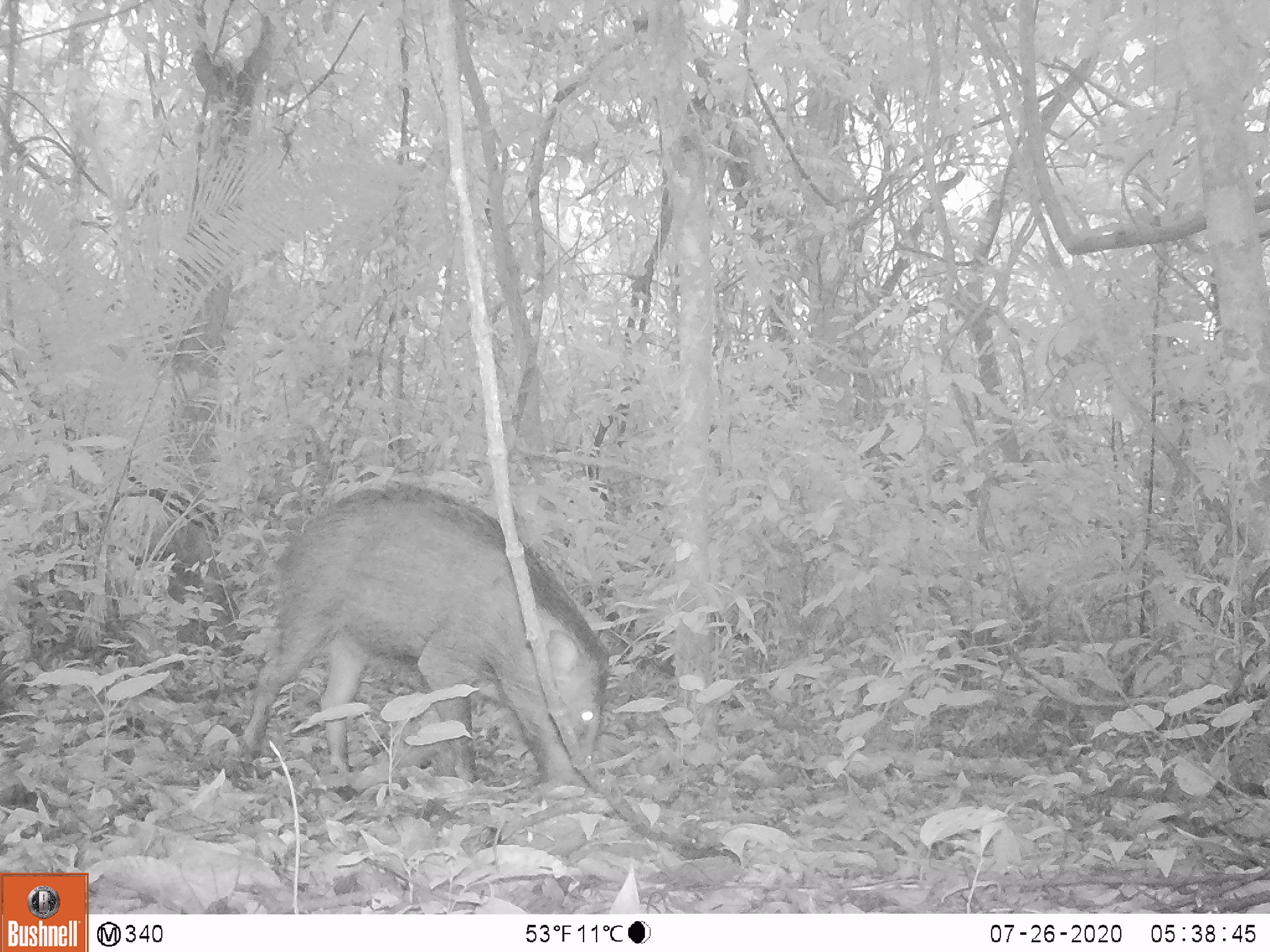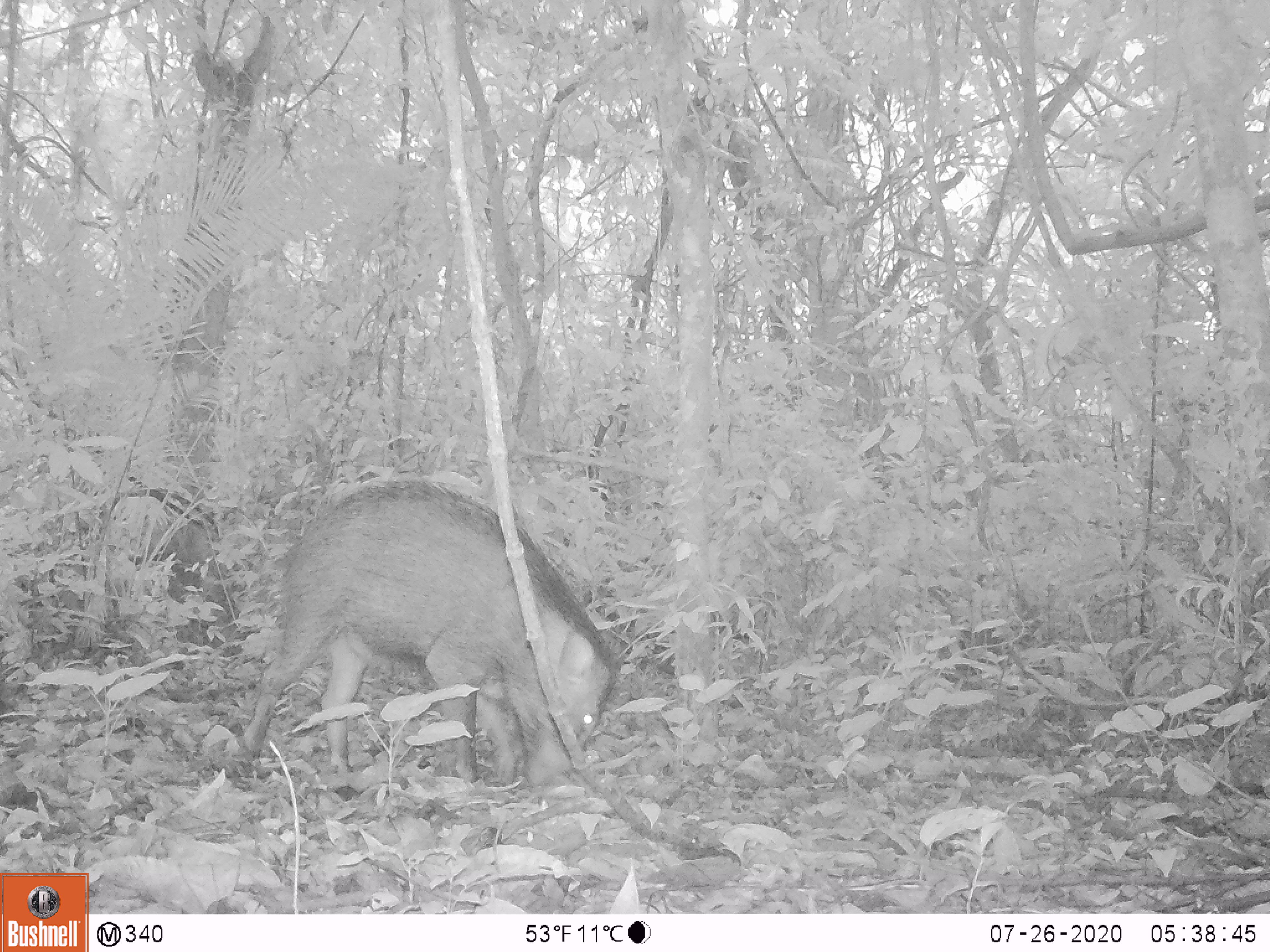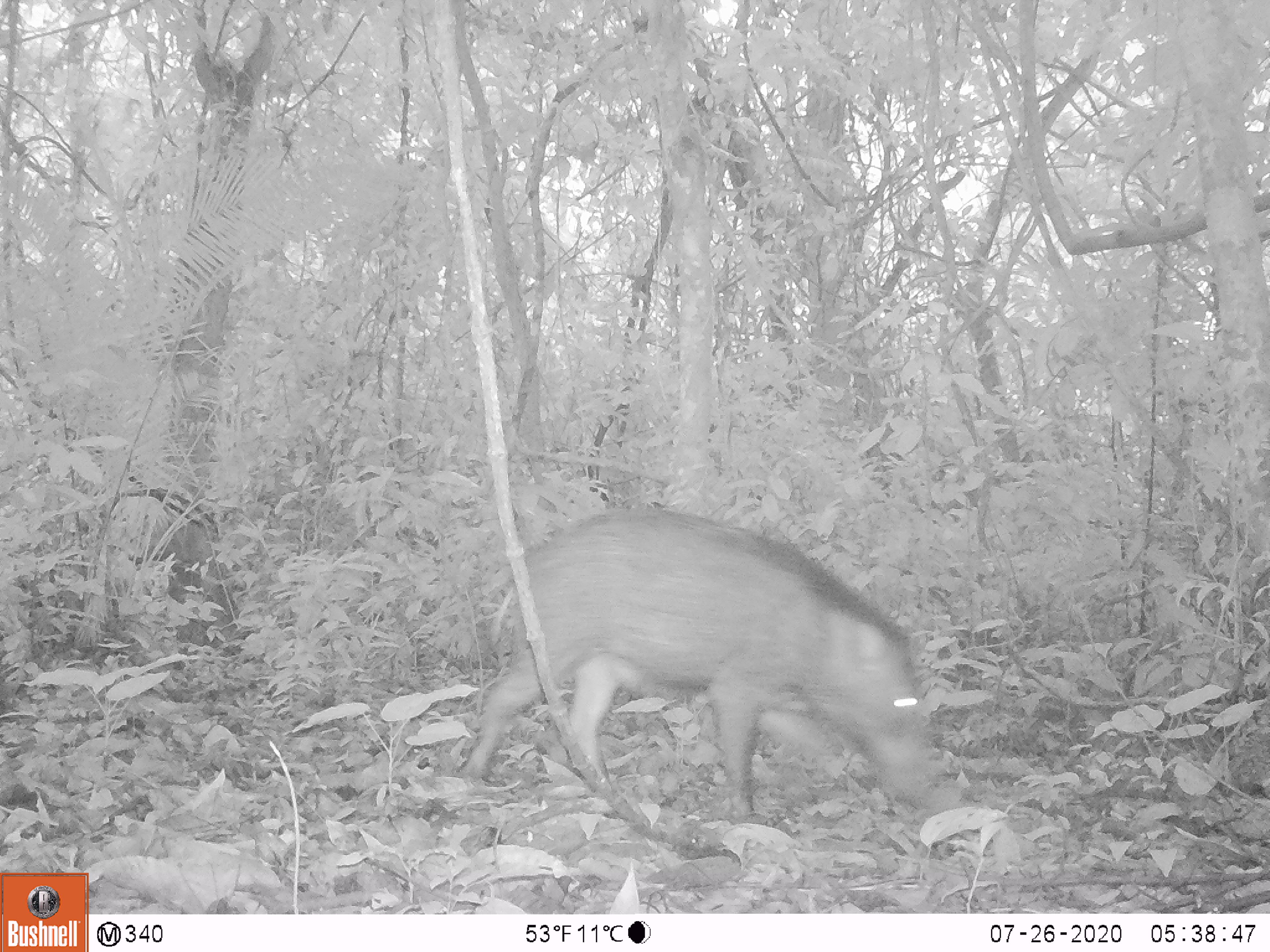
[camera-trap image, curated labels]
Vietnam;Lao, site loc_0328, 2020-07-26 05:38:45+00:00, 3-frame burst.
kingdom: Animalia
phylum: Chordata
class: Mammalia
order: Artiodactyla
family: Suidae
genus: Sus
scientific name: Sus scrofa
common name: eurasian wild pig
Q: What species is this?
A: Eurasian wild pig (Sus scrofa).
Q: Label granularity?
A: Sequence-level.